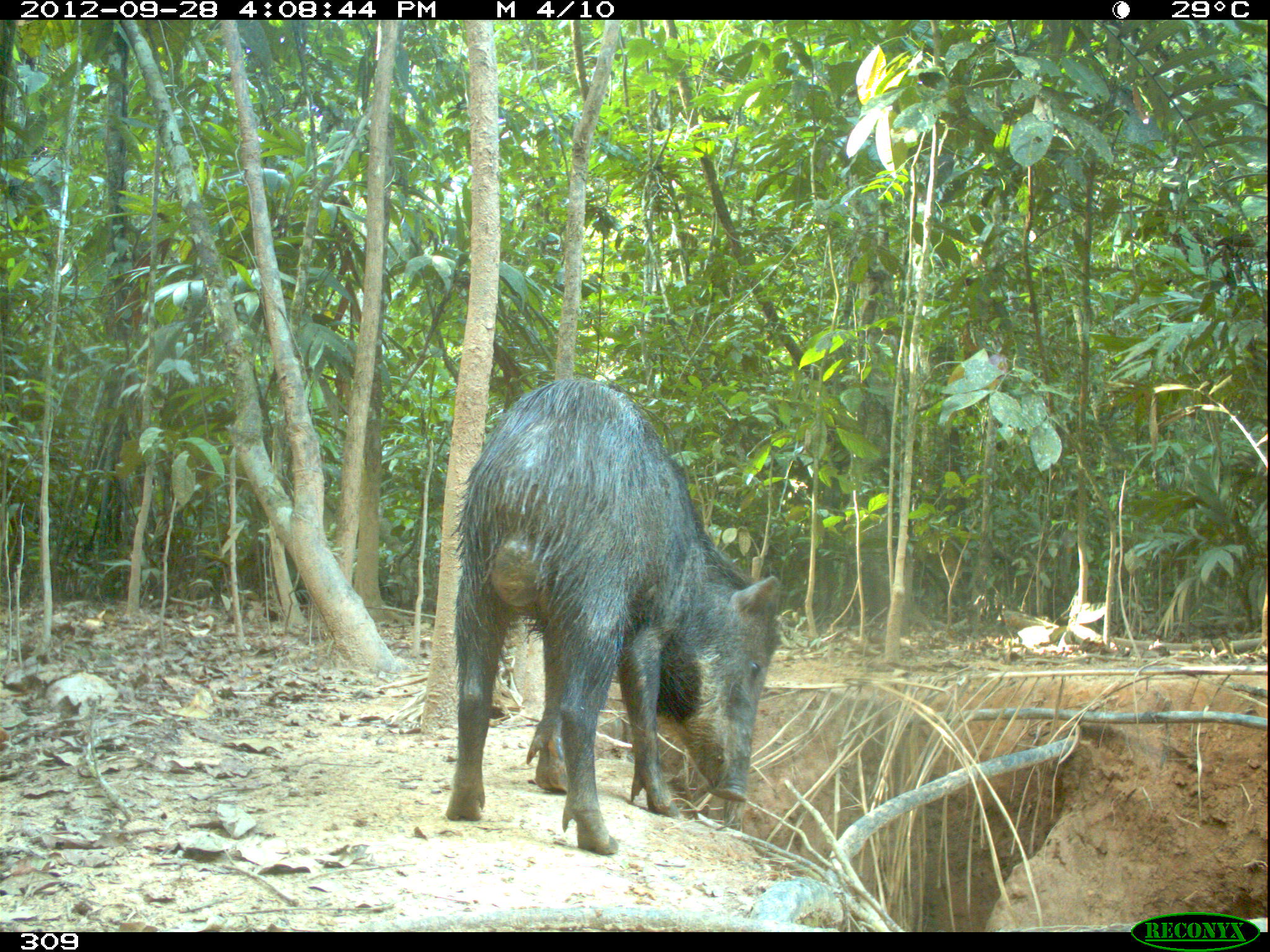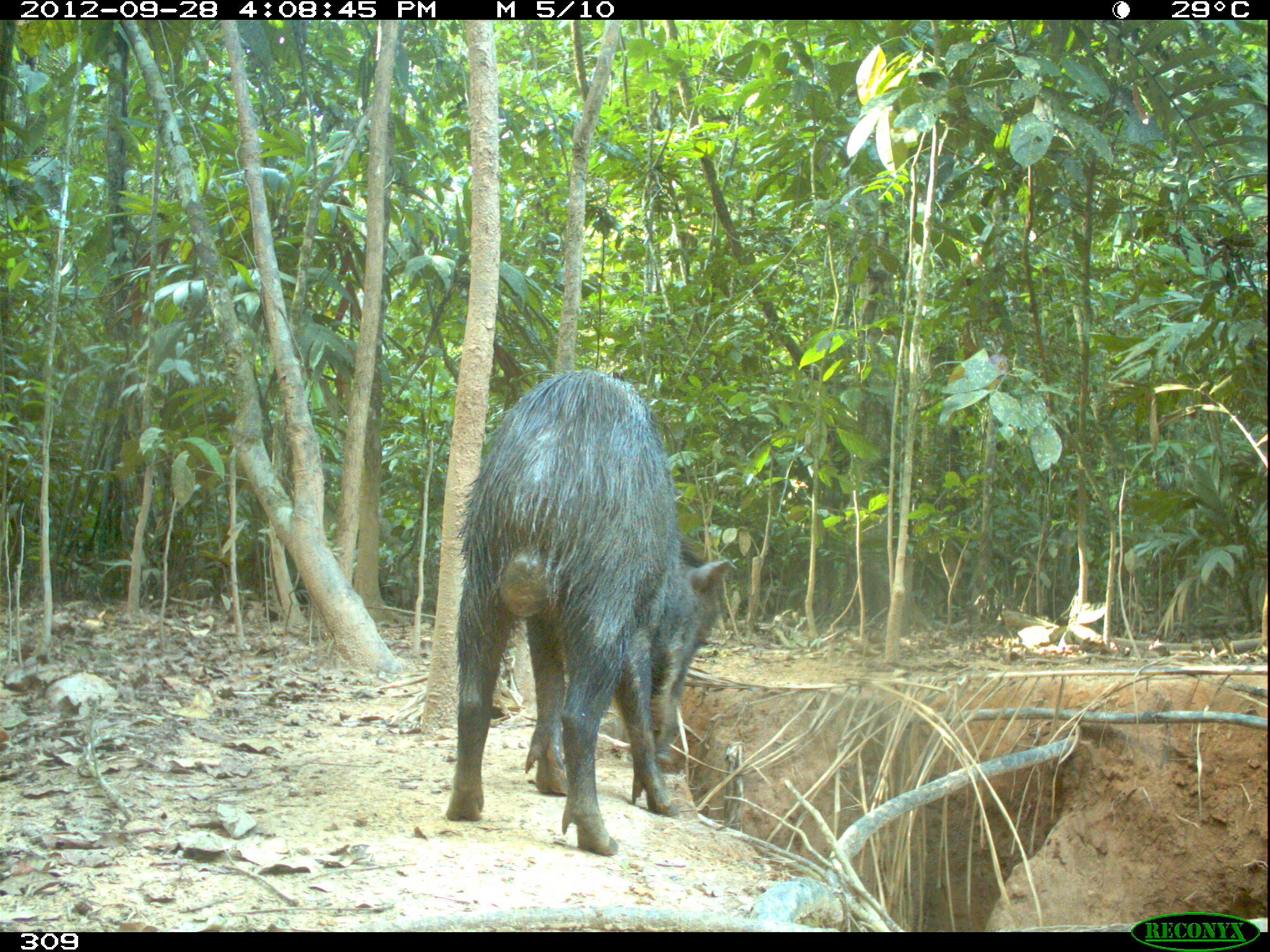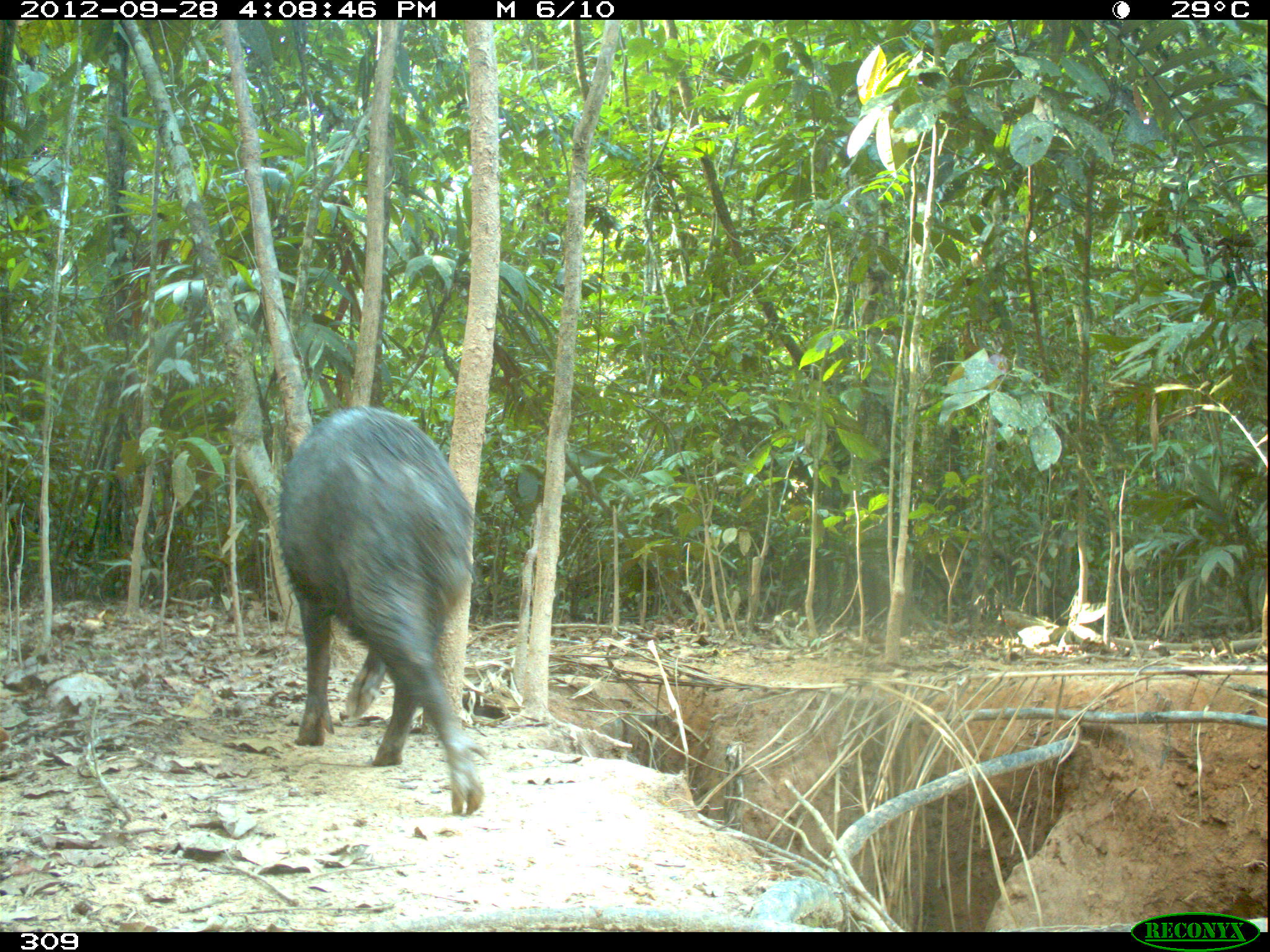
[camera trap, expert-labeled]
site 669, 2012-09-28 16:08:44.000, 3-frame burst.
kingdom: Animalia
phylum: Chordata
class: Mammalia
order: Artiodactyla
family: Tayassuidae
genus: Tayassu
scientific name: Tayassu pecari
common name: white-lipped peccary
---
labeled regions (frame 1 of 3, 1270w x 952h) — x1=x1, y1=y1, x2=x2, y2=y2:
tayassu pecari: x1=450, y1=378, x2=778, y2=855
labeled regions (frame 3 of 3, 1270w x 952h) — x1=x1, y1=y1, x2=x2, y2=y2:
tayassu pecari: x1=274, y1=405, x2=483, y2=815